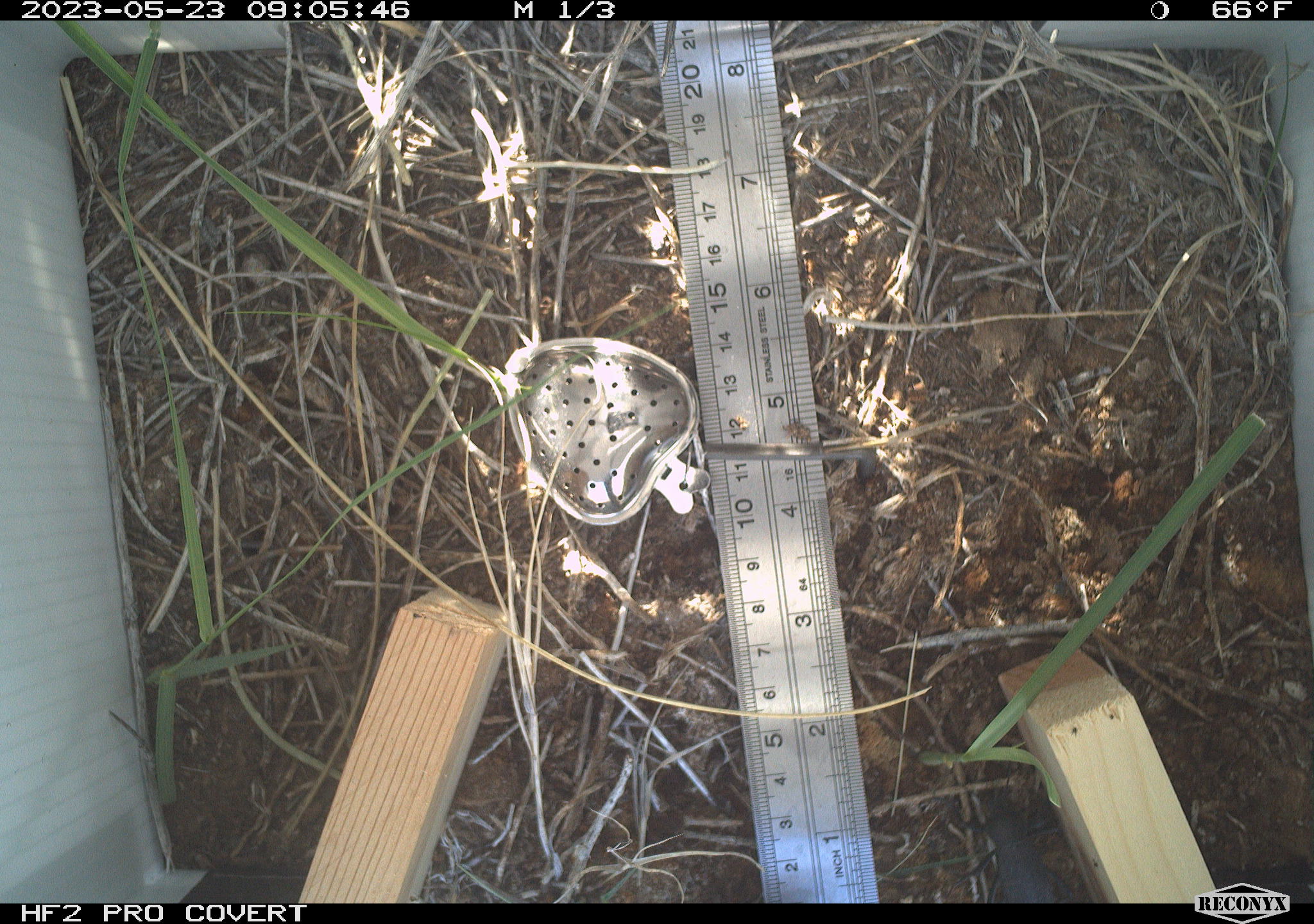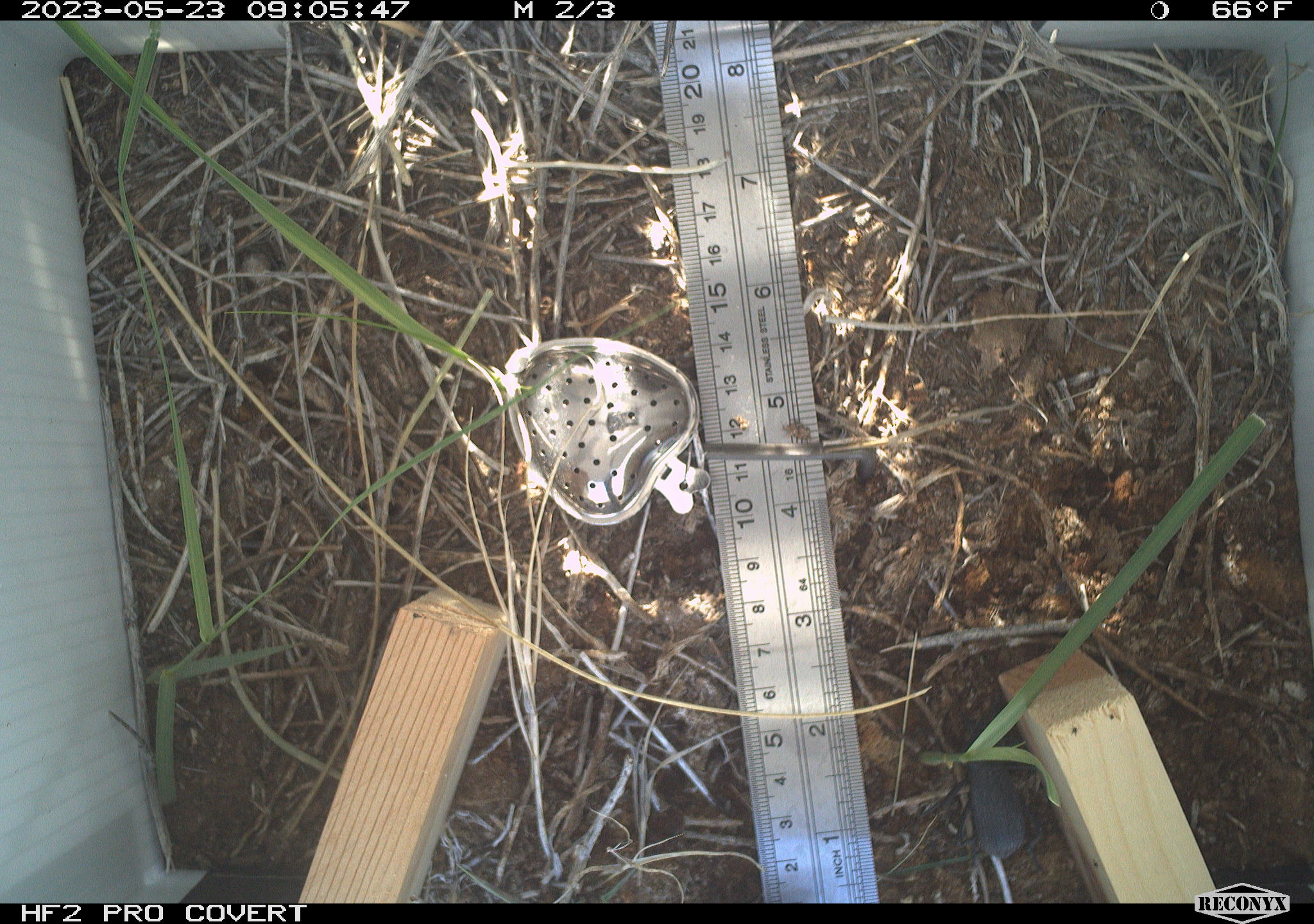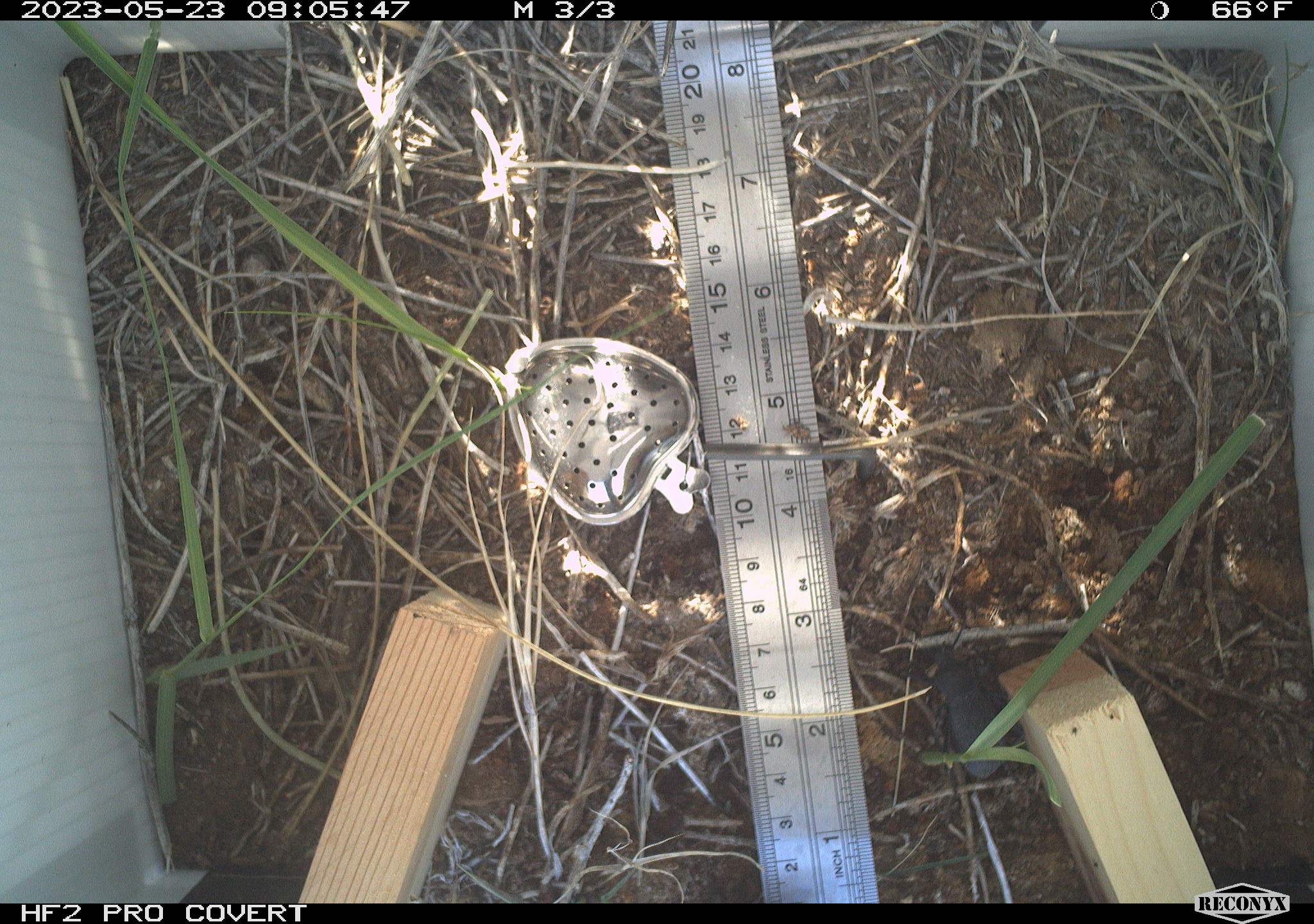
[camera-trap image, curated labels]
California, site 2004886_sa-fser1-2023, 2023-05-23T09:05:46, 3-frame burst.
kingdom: Animalia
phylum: Arthropoda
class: Insecta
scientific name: Insecta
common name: insect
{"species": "insect (Insecta)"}